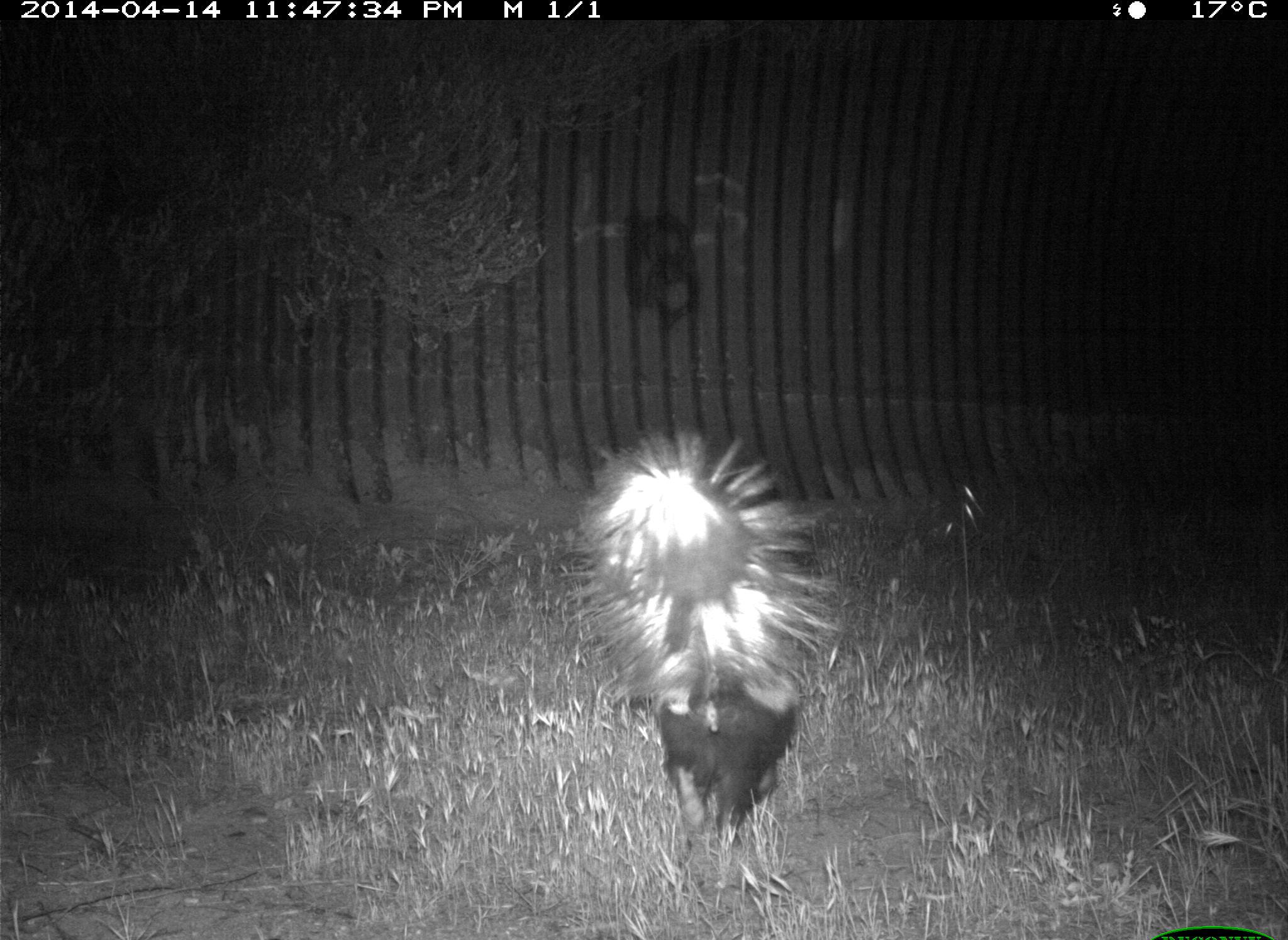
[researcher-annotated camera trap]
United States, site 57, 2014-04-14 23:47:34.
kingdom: Animalia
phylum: Chordata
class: Mammalia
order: Carnivora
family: Mephitidae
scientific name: Mephitidae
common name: skunk